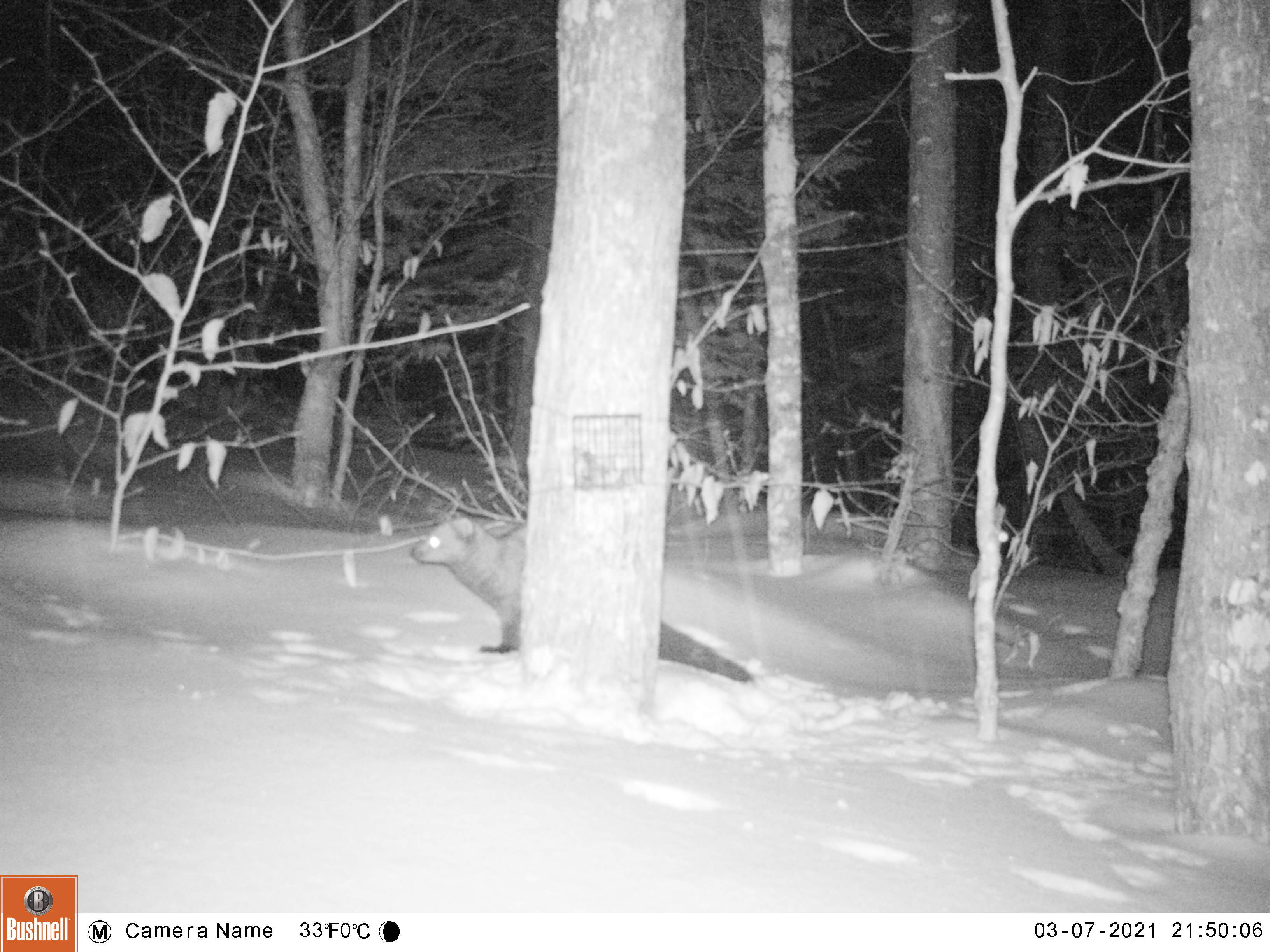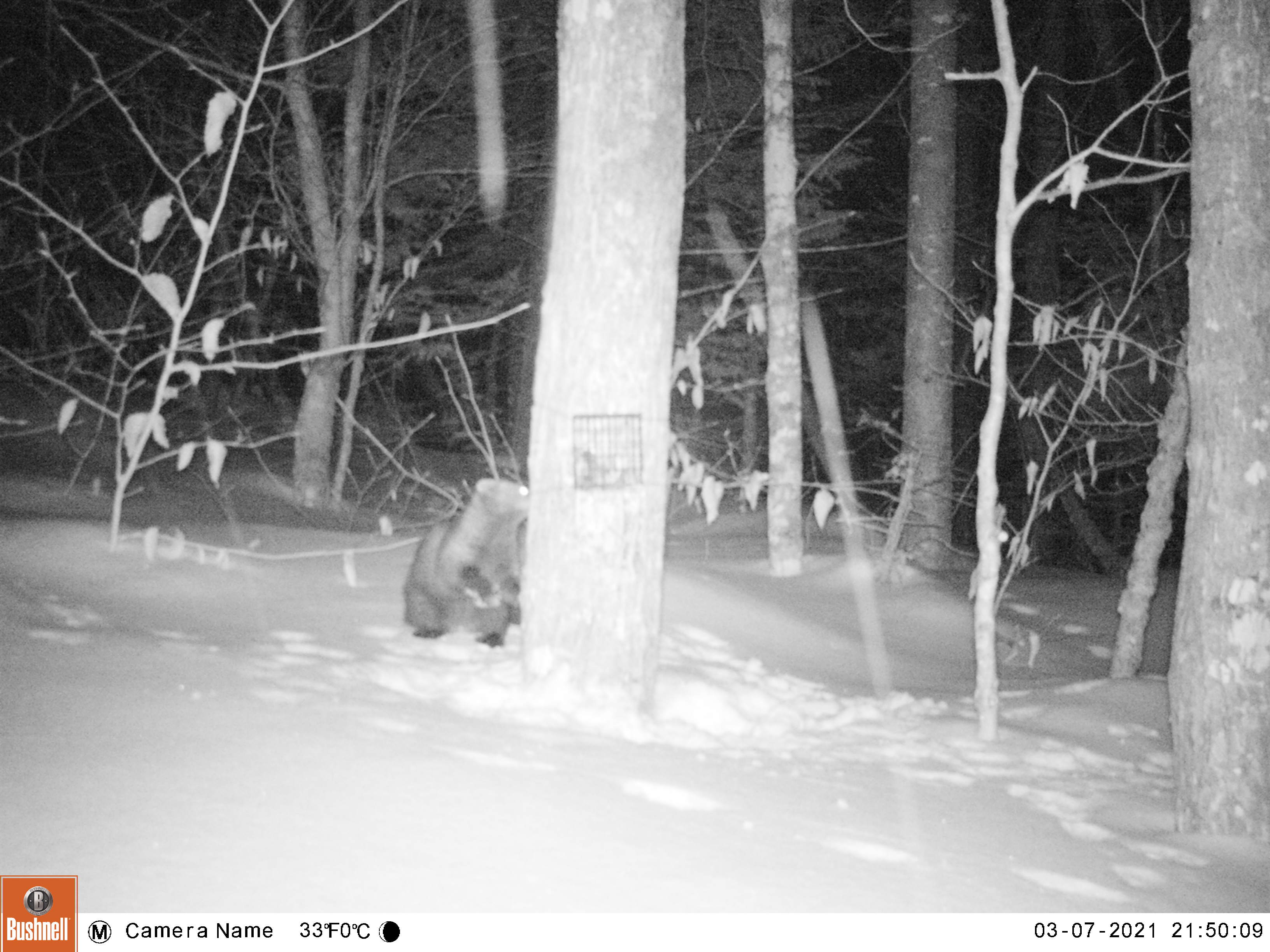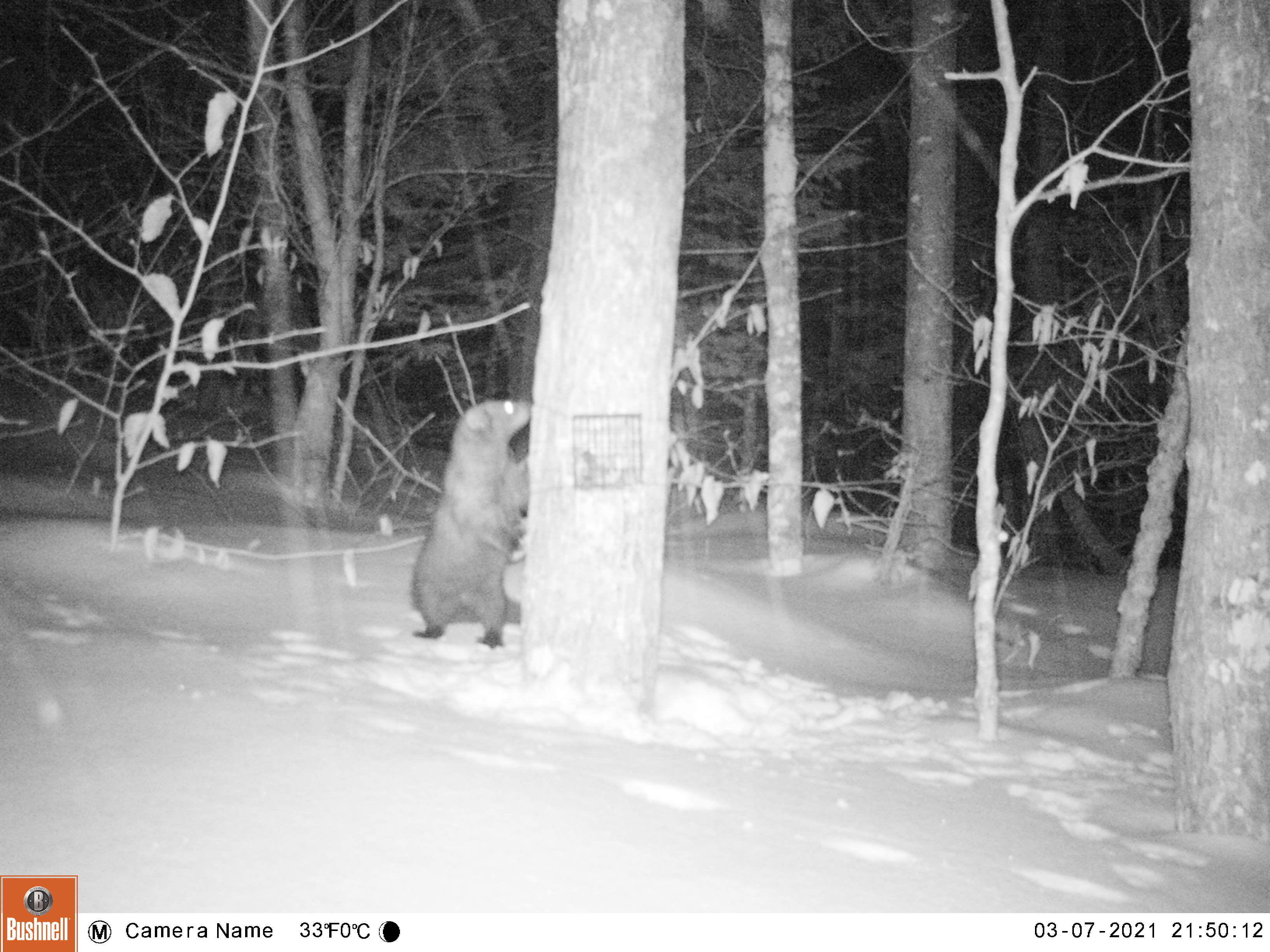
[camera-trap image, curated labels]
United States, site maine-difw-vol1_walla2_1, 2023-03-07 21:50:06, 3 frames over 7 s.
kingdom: Animalia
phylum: Chordata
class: Mammalia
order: Carnivora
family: Mustelidae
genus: Pekania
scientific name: Pekania pennanti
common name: fisher